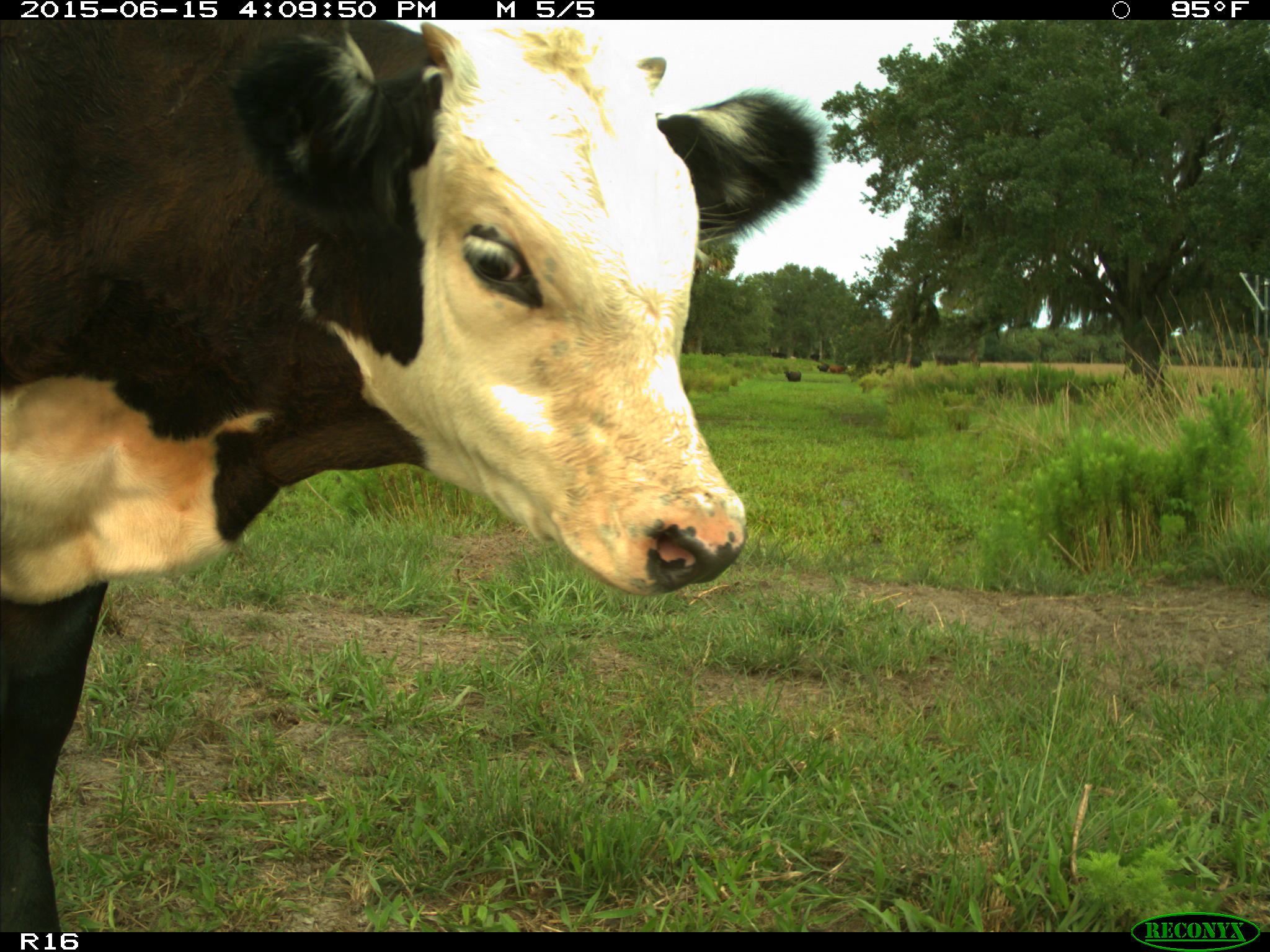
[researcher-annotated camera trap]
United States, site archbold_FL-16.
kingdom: Animalia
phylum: Chordata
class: Mammalia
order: Artiodactyla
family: Bovidae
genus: Bos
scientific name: Bos taurus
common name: domestic cow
Bos taurus (domestic cow).